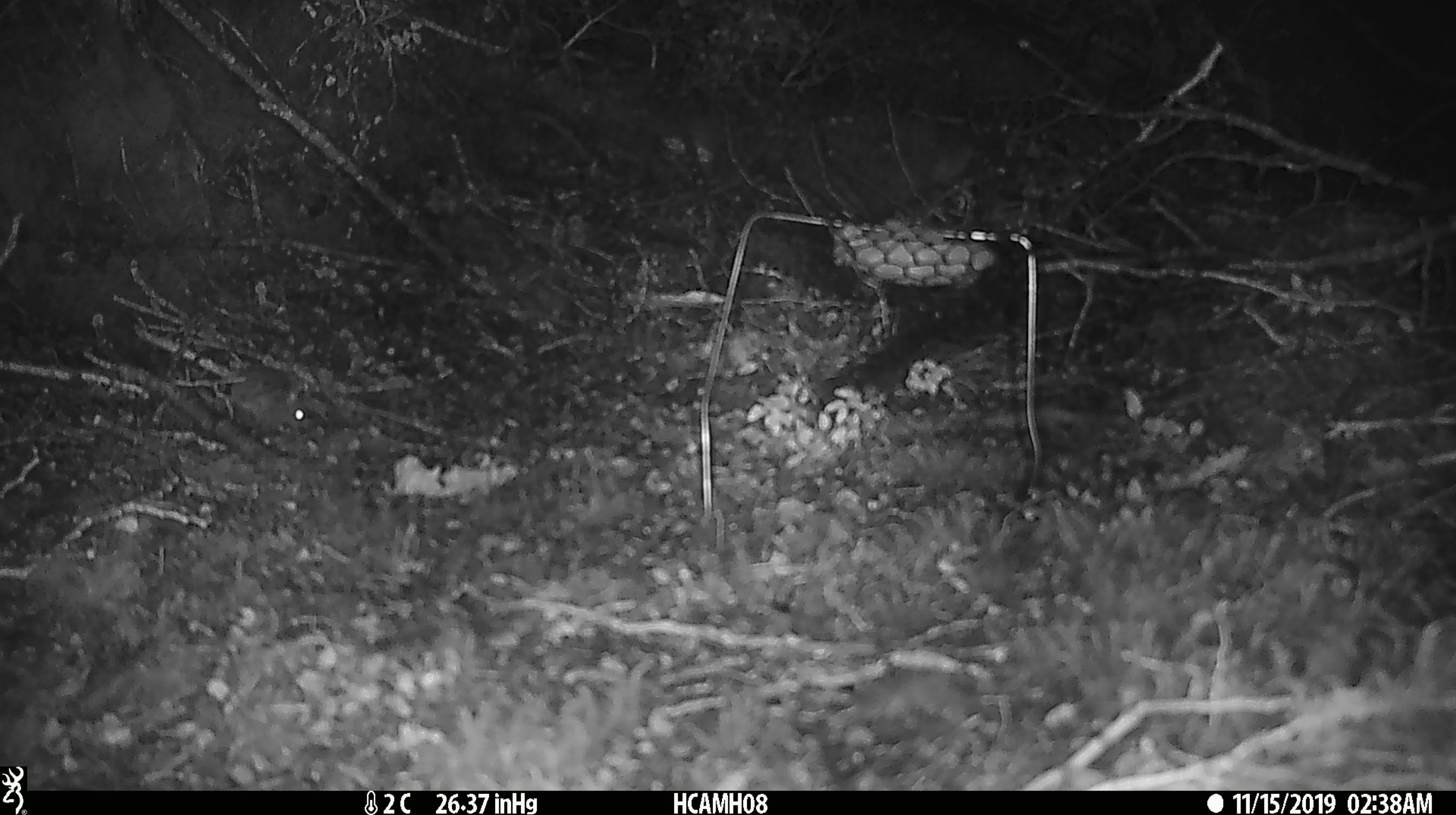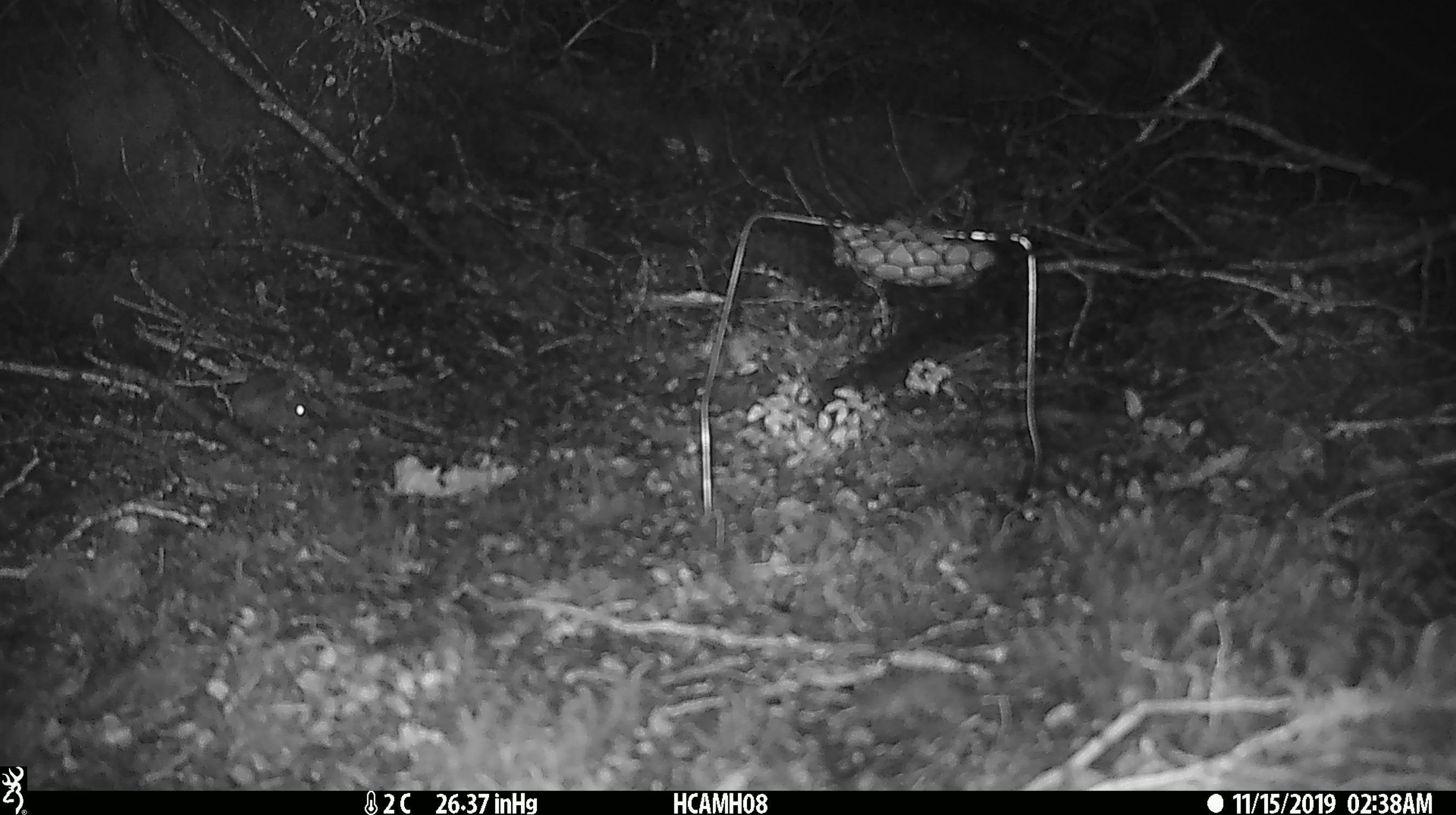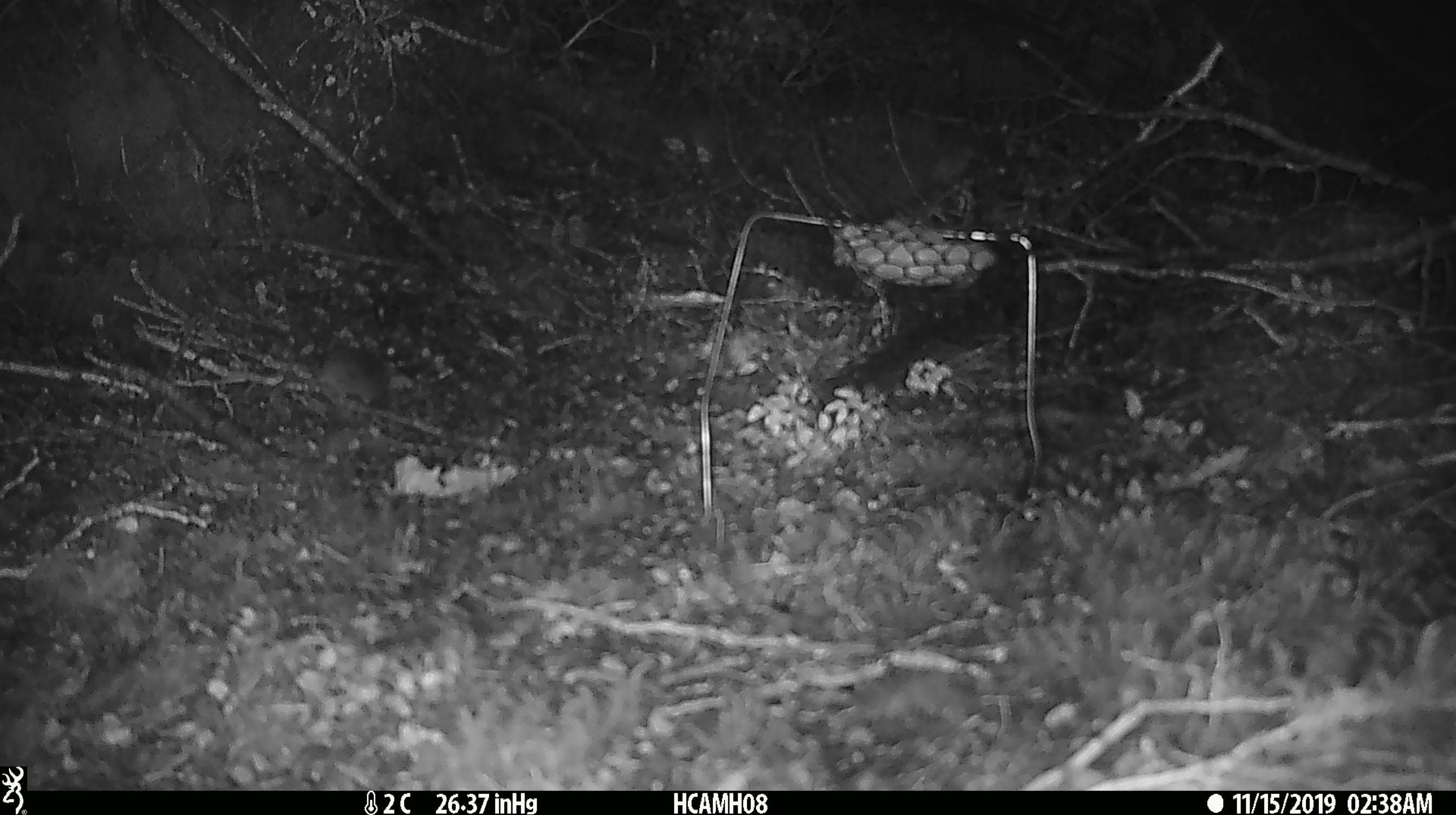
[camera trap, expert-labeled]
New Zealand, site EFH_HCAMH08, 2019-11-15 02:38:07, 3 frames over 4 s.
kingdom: Animalia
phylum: Chordata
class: Mammalia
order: Rodentia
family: Muridae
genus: Mus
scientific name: Mus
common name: mouse